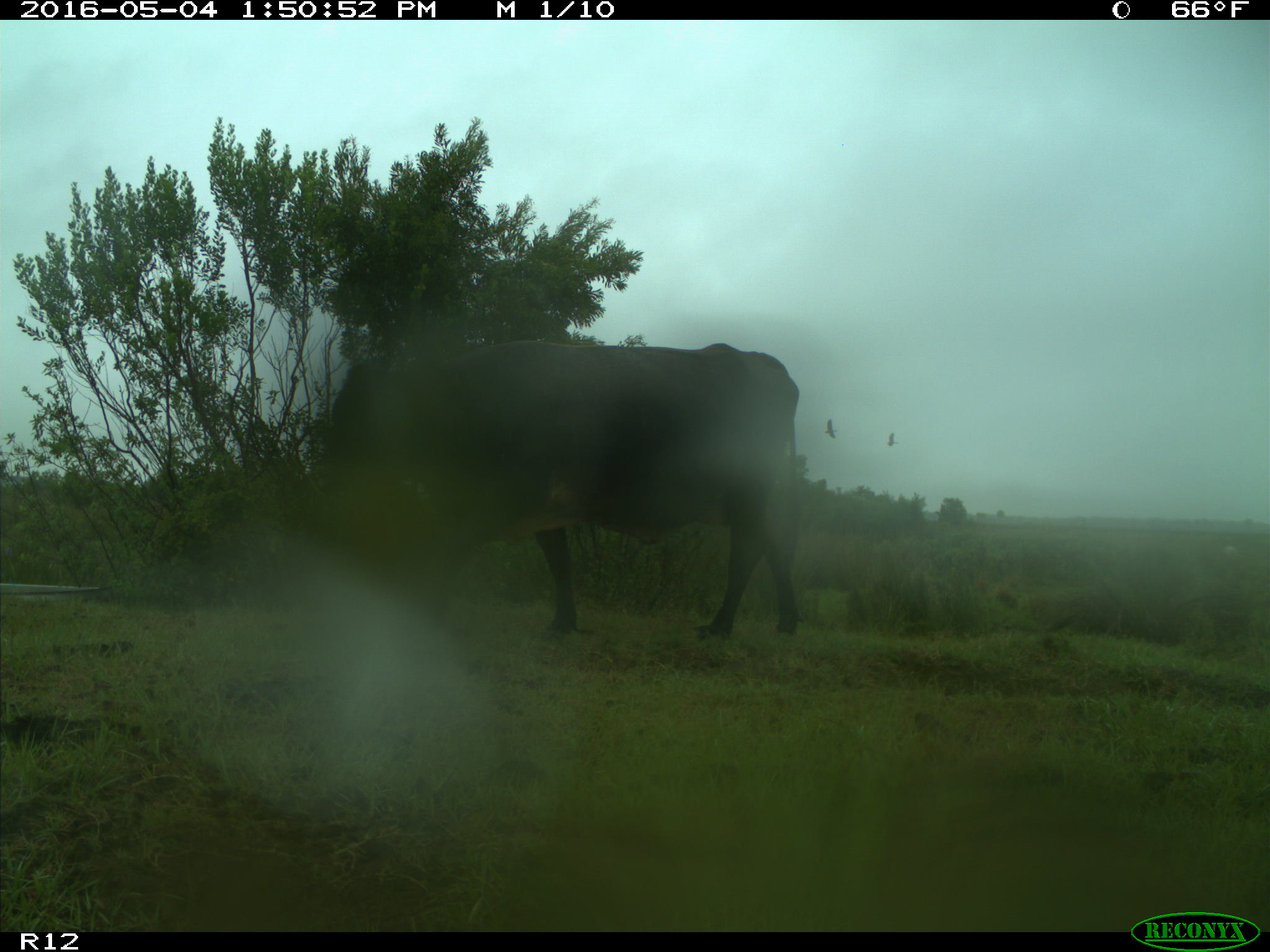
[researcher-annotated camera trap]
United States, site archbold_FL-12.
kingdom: Animalia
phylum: Chordata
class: Mammalia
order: Artiodactyla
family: Bovidae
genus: Bos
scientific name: Bos taurus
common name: domestic cow